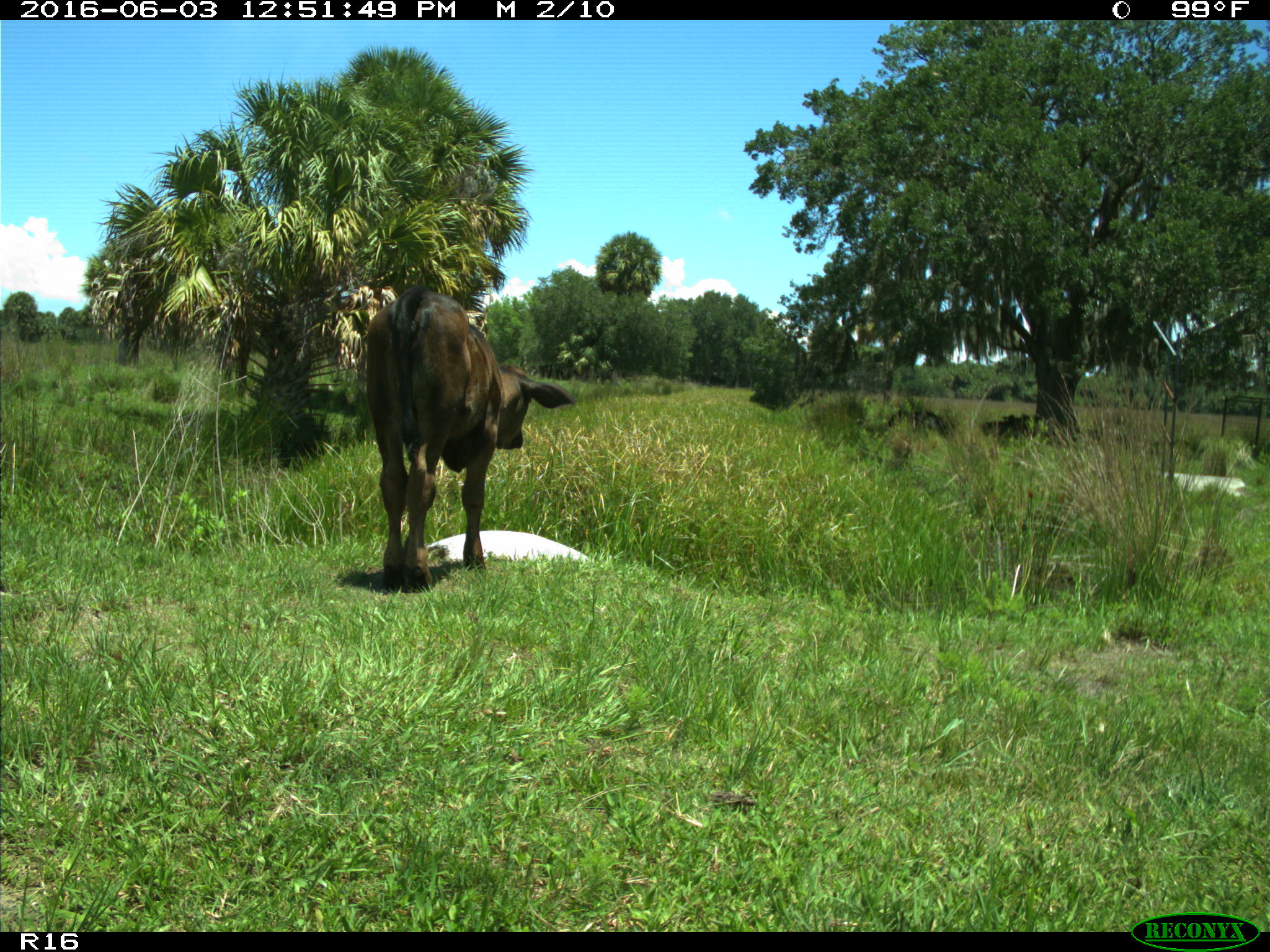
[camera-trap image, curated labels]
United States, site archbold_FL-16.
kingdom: Animalia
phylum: Chordata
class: Mammalia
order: Artiodactyla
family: Bovidae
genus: Bos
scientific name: Bos taurus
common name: domestic cow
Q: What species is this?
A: Bos taurus (domestic cow).